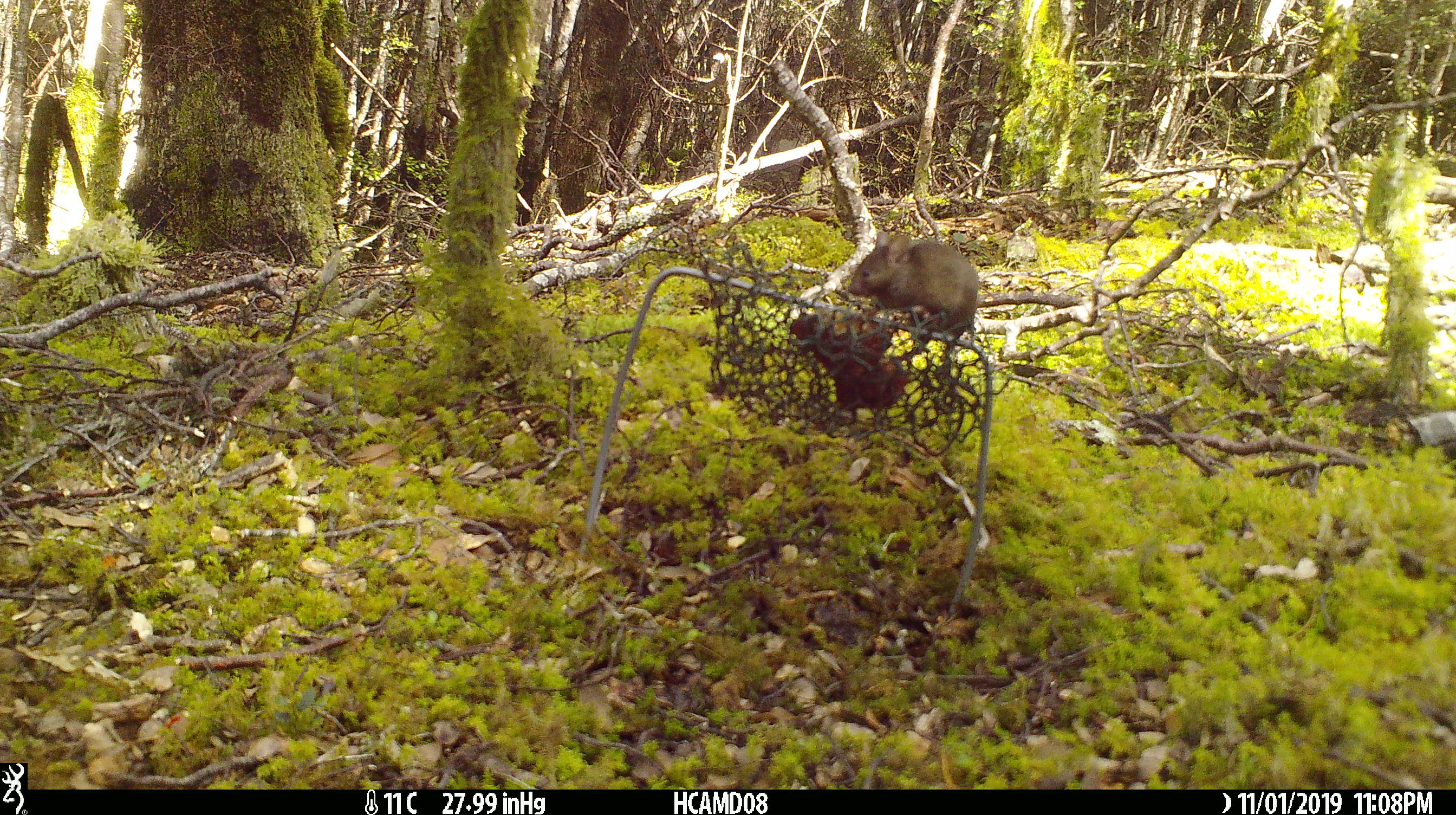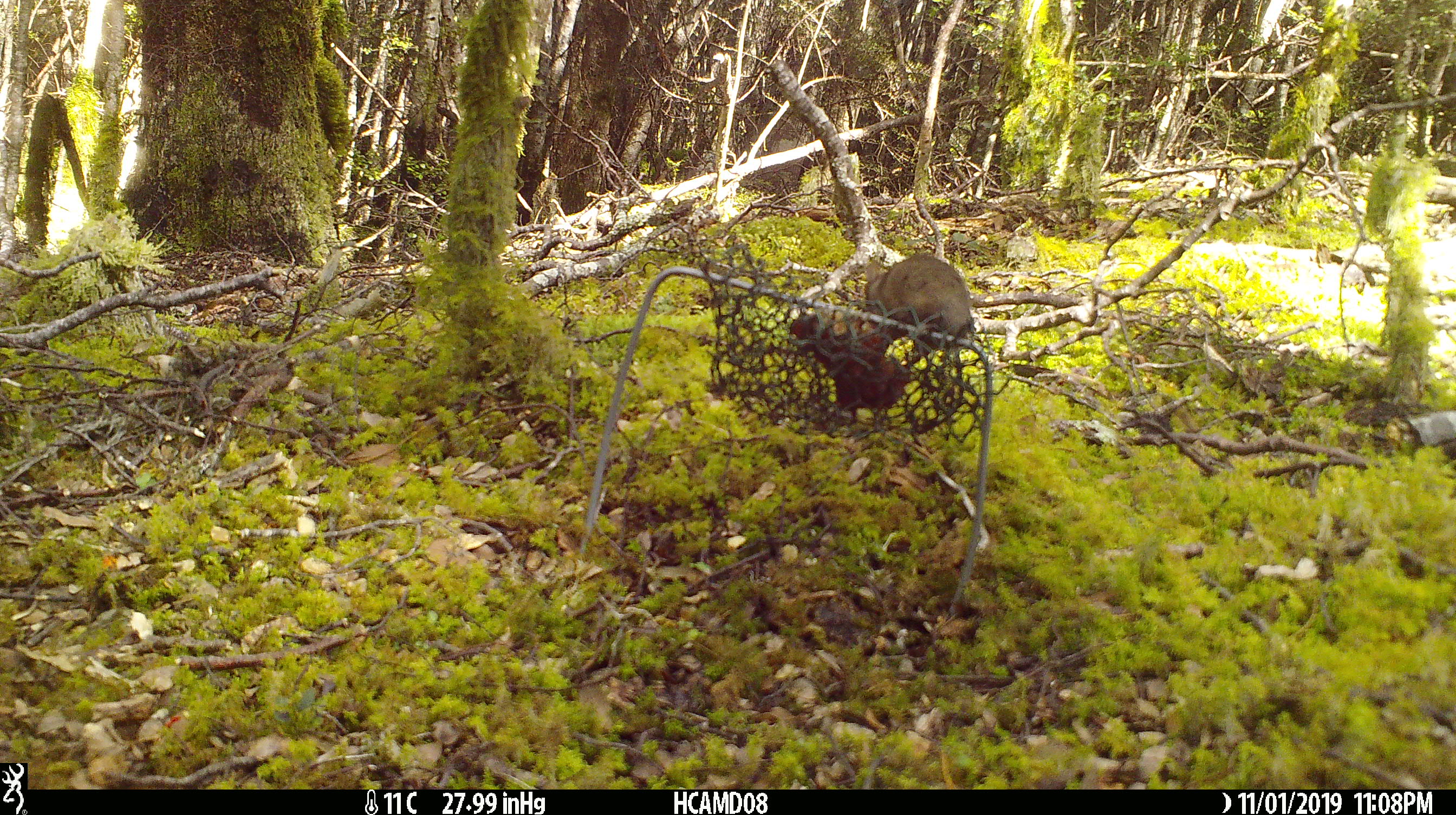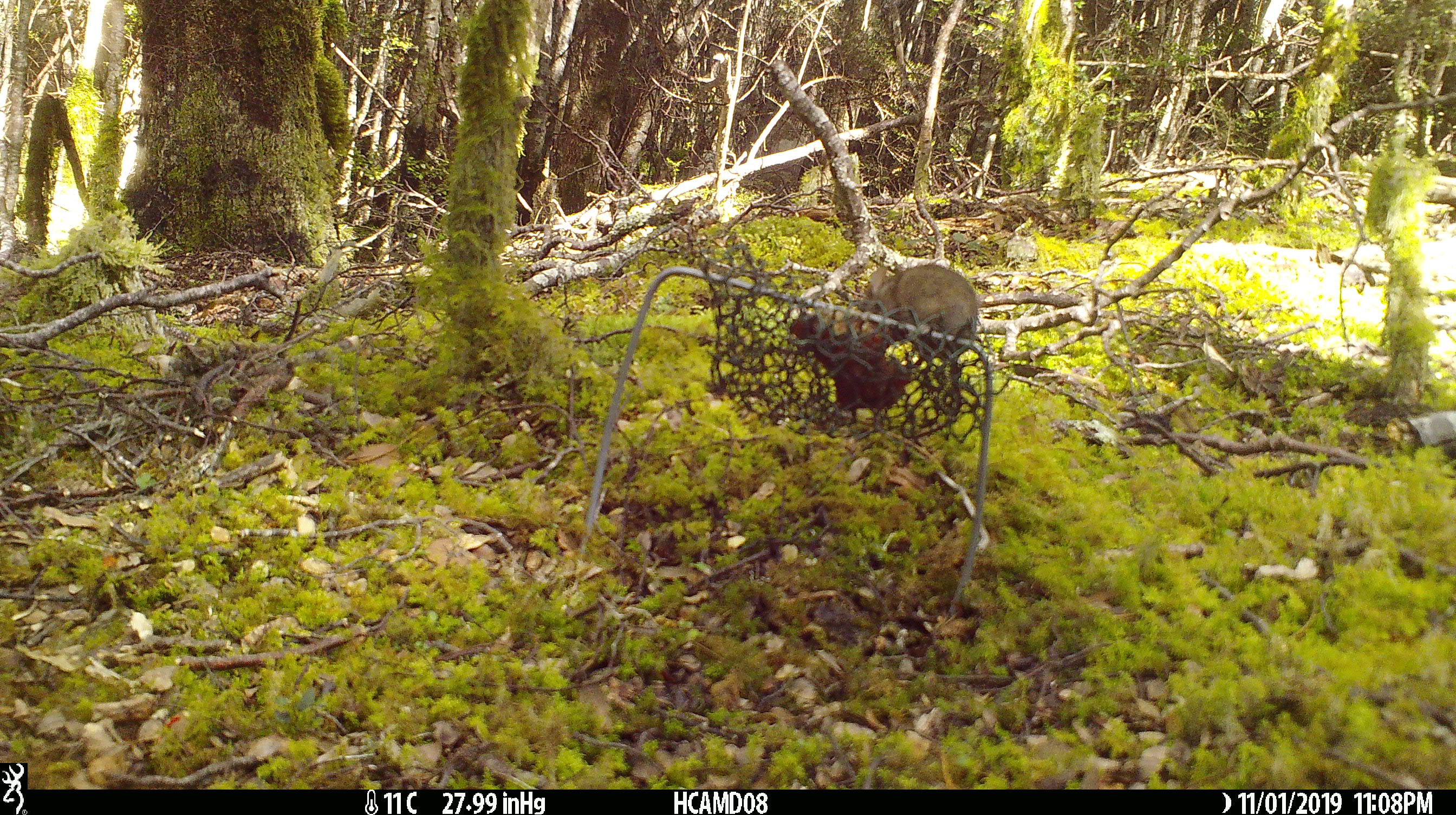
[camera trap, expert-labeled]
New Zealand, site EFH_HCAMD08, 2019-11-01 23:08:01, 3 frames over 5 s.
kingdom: Animalia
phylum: Chordata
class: Mammalia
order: Rodentia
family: Muridae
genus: Mus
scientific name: Mus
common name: mouse